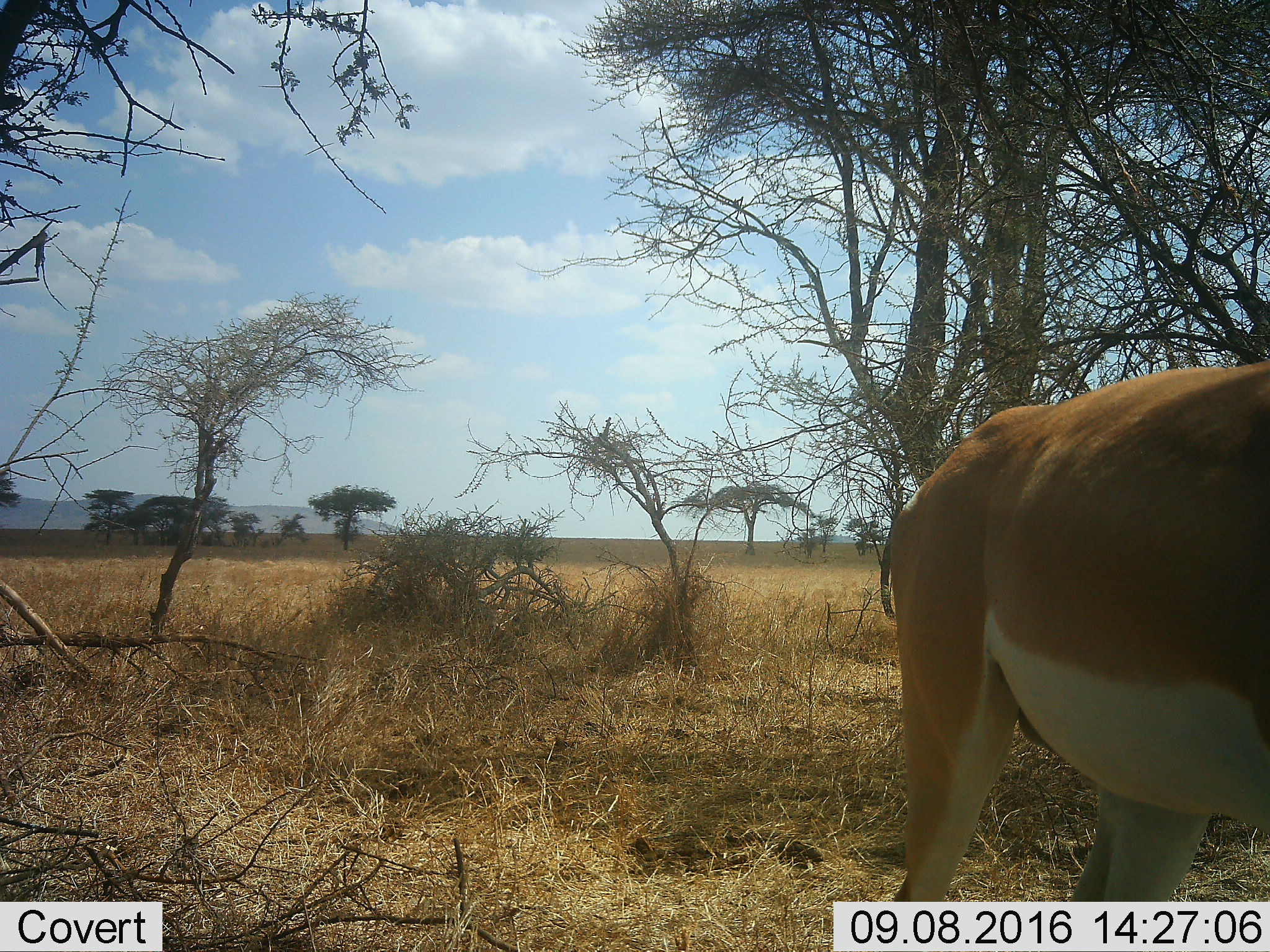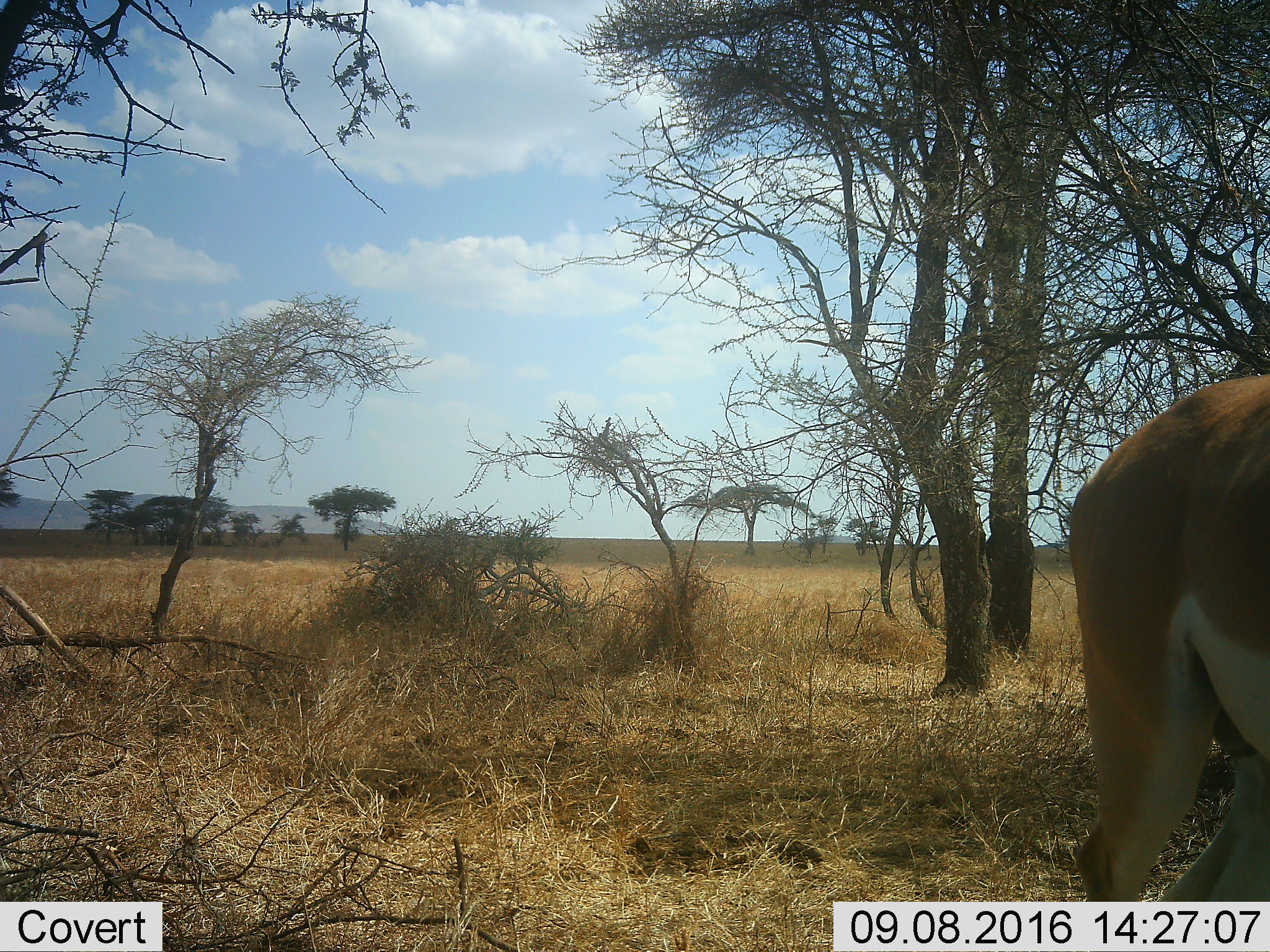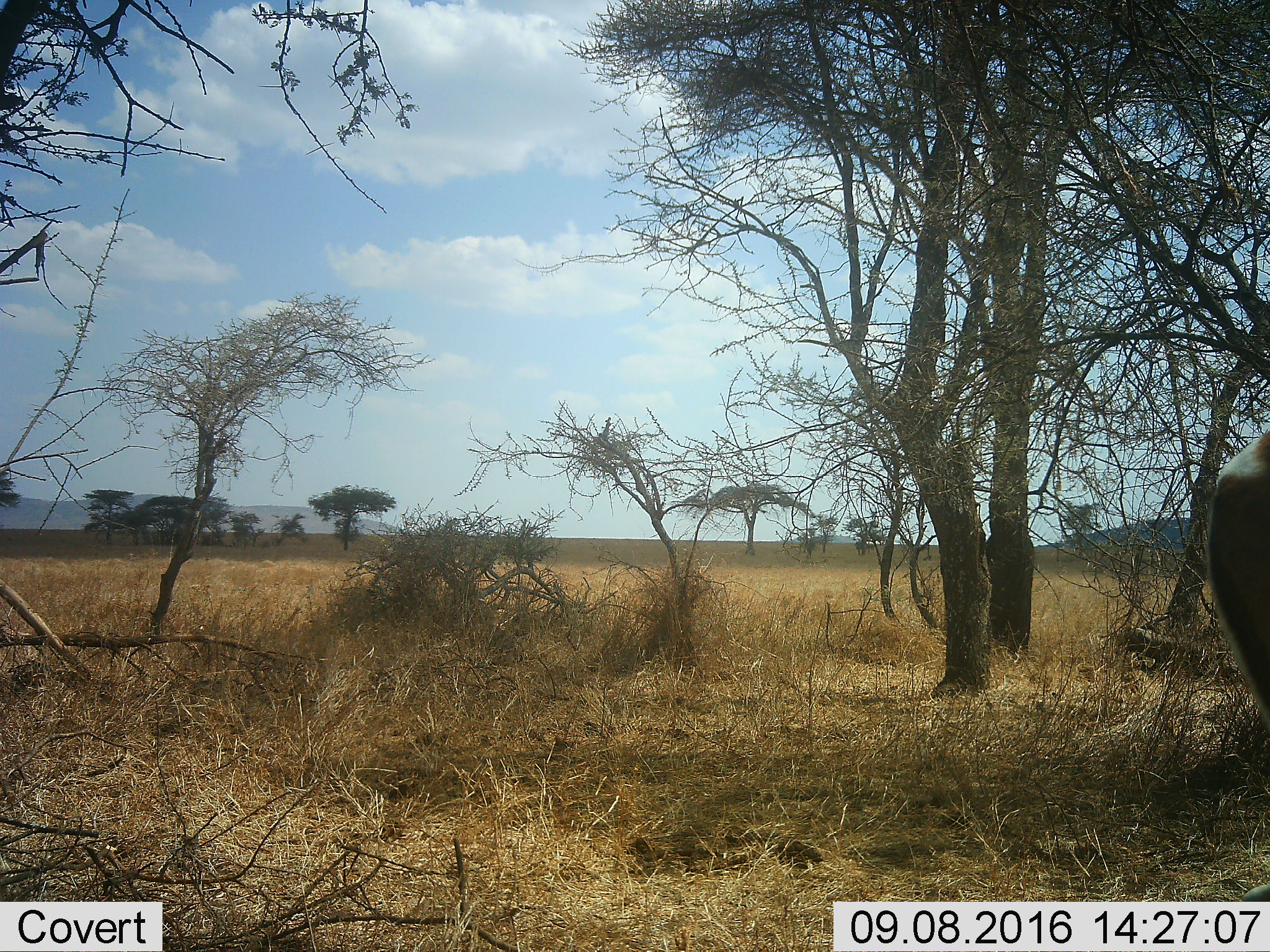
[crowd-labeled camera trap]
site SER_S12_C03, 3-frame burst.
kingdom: Animalia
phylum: Chordata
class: Mammalia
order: Artiodactyla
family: Bovidae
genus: Nanger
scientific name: Nanger granti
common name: grant's gazelle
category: gazellegrants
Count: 1.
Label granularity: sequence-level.